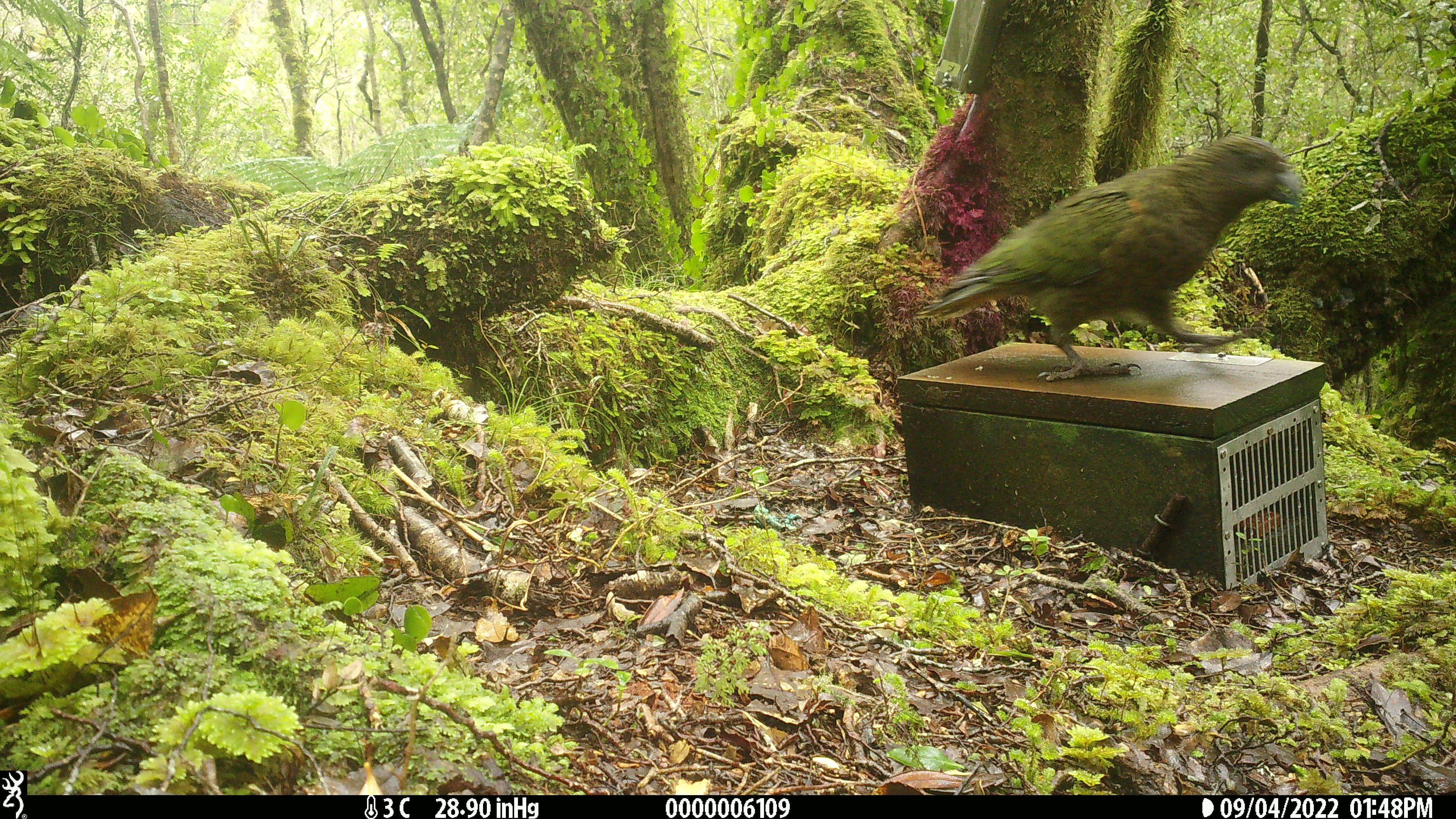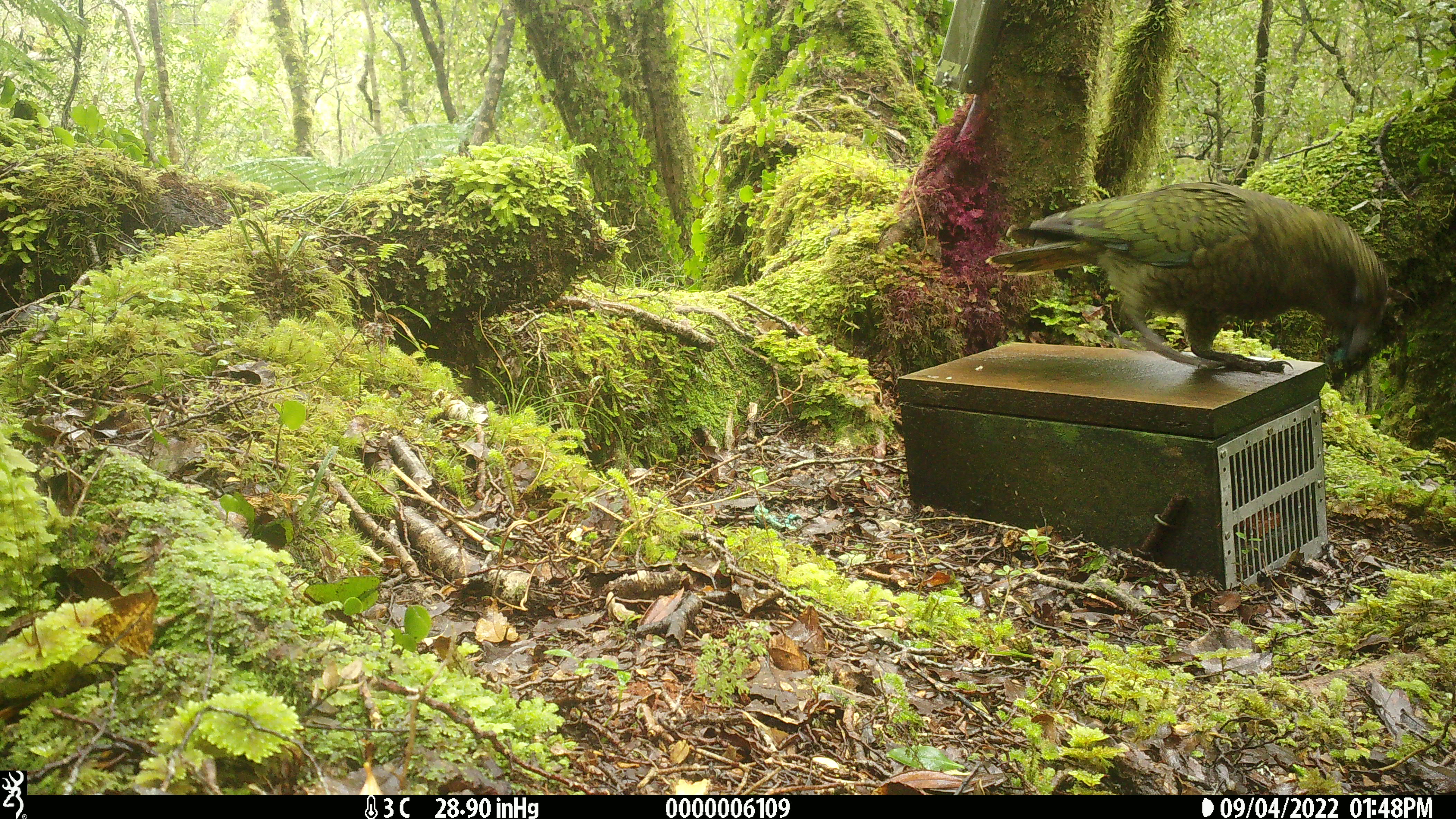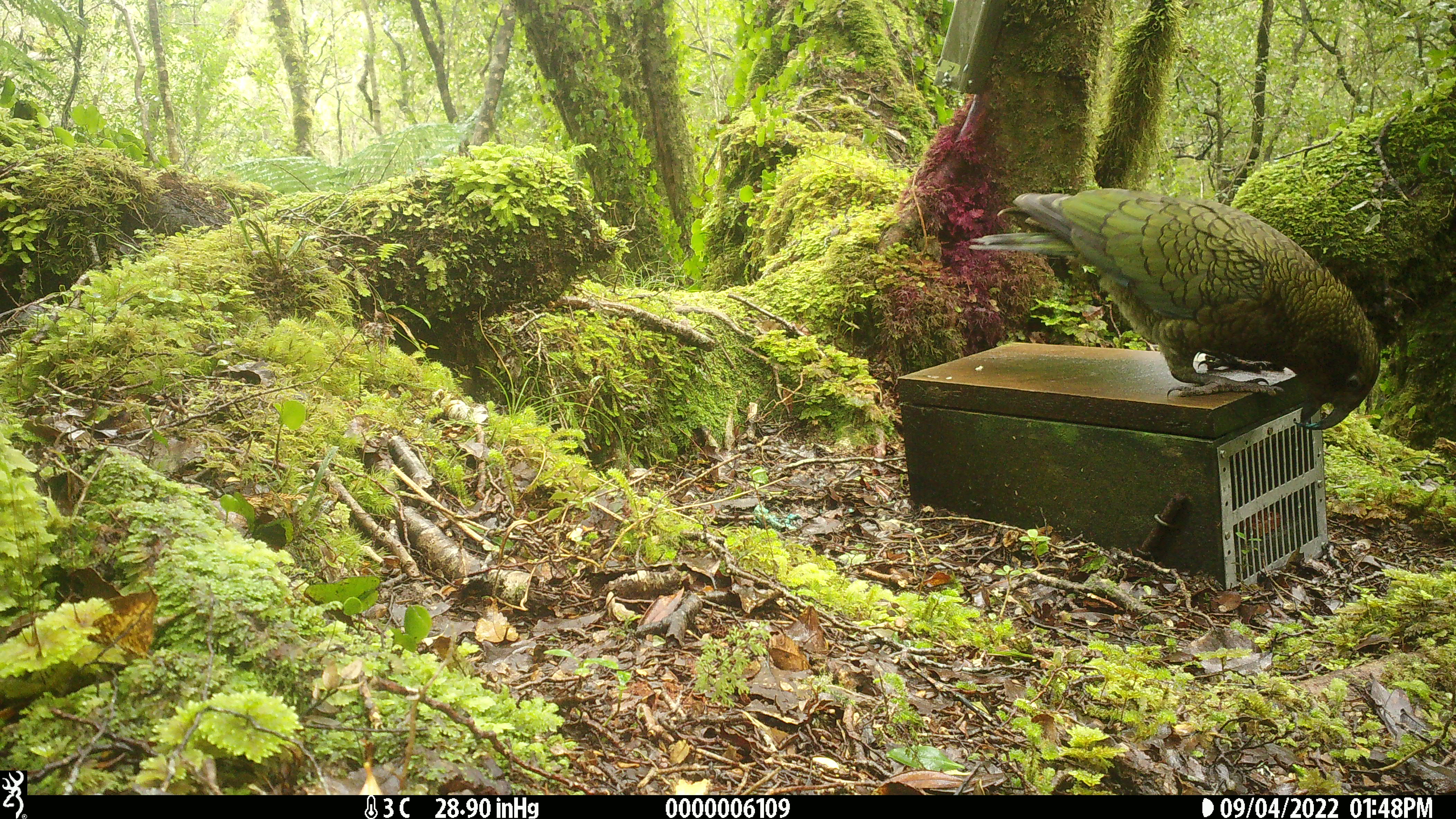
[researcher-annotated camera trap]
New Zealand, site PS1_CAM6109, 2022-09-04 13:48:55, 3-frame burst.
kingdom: Animalia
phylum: Chordata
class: Aves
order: Psittaciformes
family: Strigopidae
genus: Nestor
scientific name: Nestor notabilis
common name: kea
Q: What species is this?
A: Kea (Nestor notabilis).